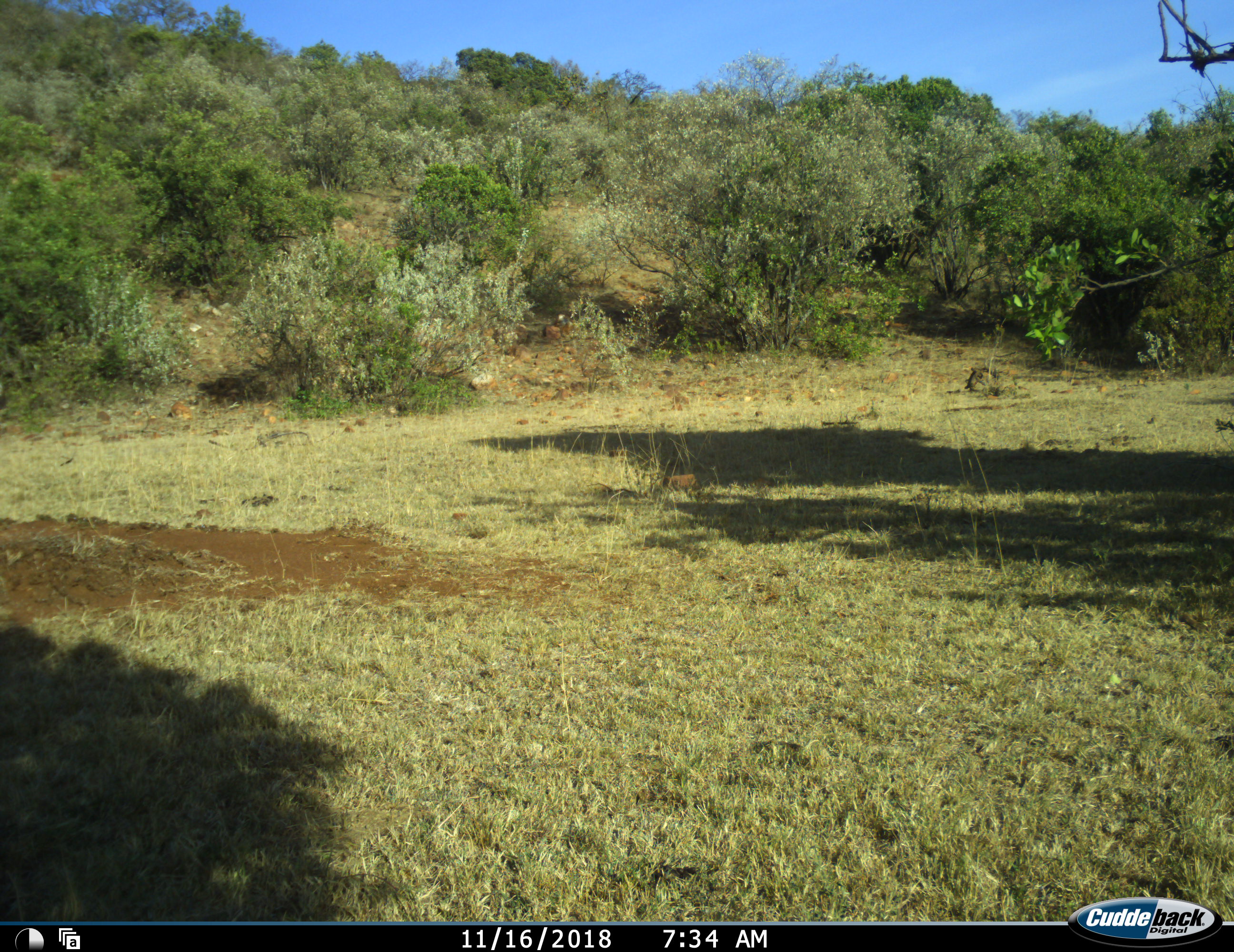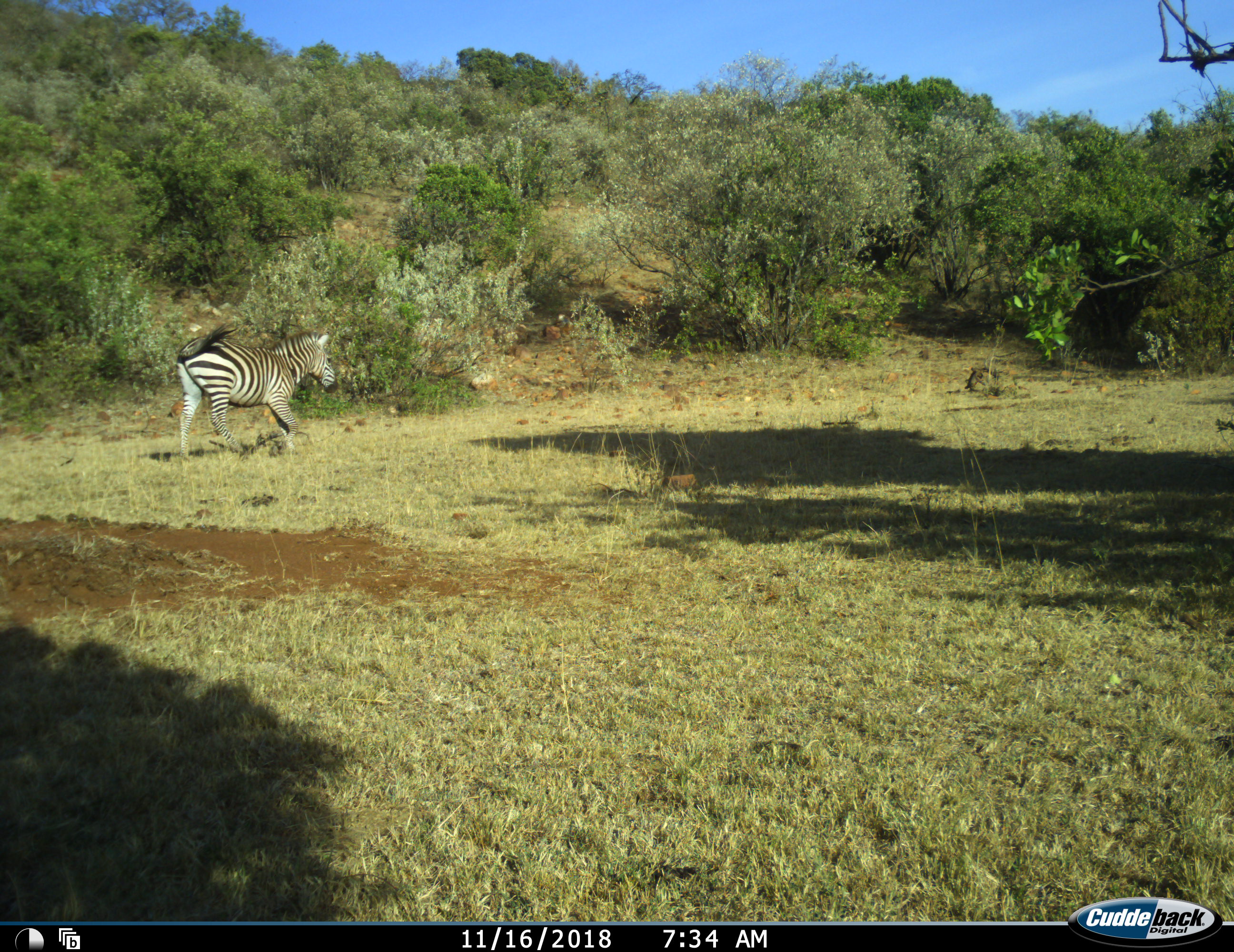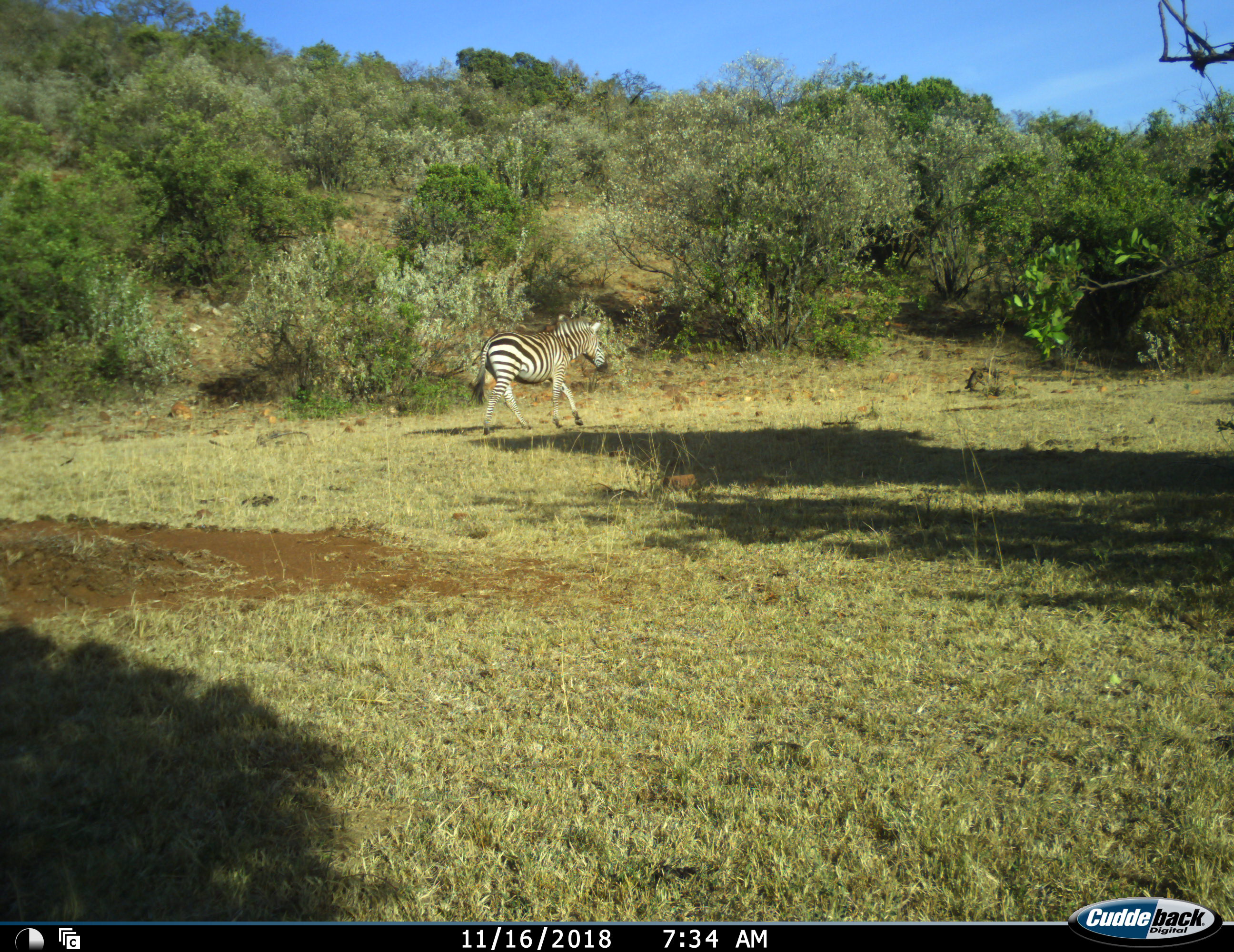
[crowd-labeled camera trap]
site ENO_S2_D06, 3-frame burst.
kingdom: Animalia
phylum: Chordata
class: Mammalia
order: Perissodactyla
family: Equidae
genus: Equus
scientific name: Equus quagga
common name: plains zebra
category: zebraplains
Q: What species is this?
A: Zebraplains (plains zebra) (Equus quagga).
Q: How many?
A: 1.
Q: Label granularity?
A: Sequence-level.